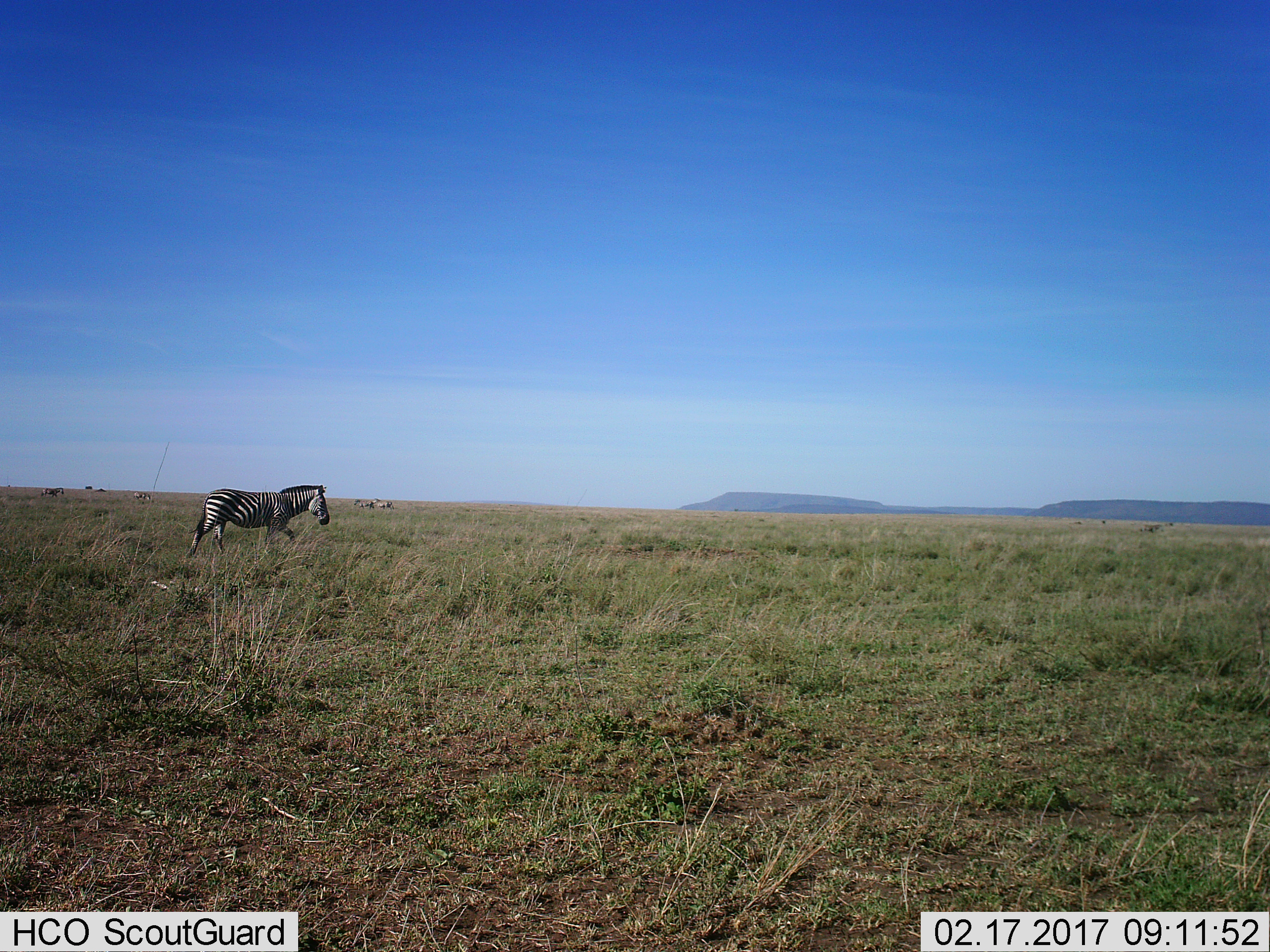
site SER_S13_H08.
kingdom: Animalia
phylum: Chordata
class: Mammalia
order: Perissodactyla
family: Equidae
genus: Equus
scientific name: Equus quagga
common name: plains zebra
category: zebraplains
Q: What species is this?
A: Zebraplains (plains zebra) (Equus quagga).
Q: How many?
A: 5.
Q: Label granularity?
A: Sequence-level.